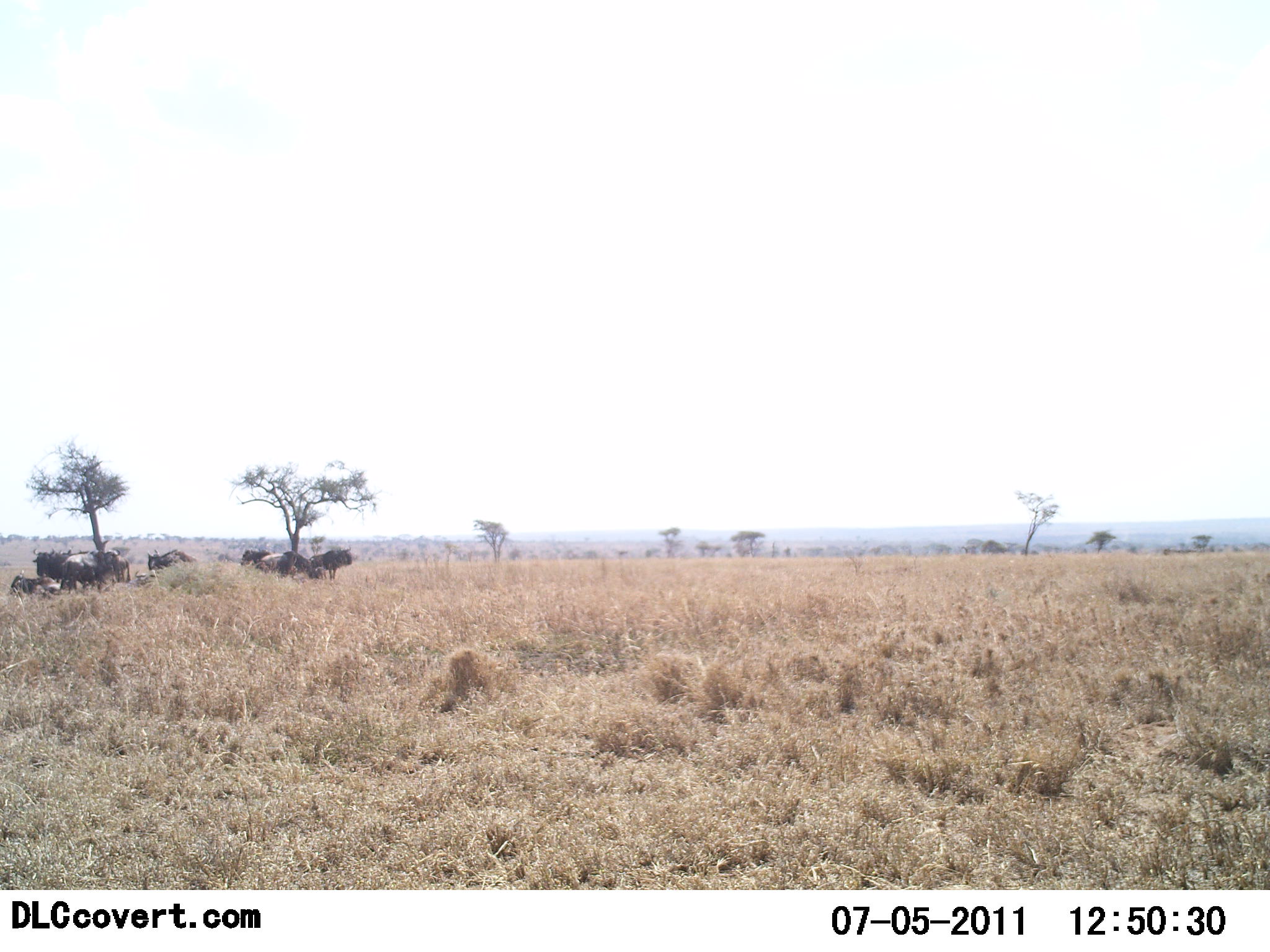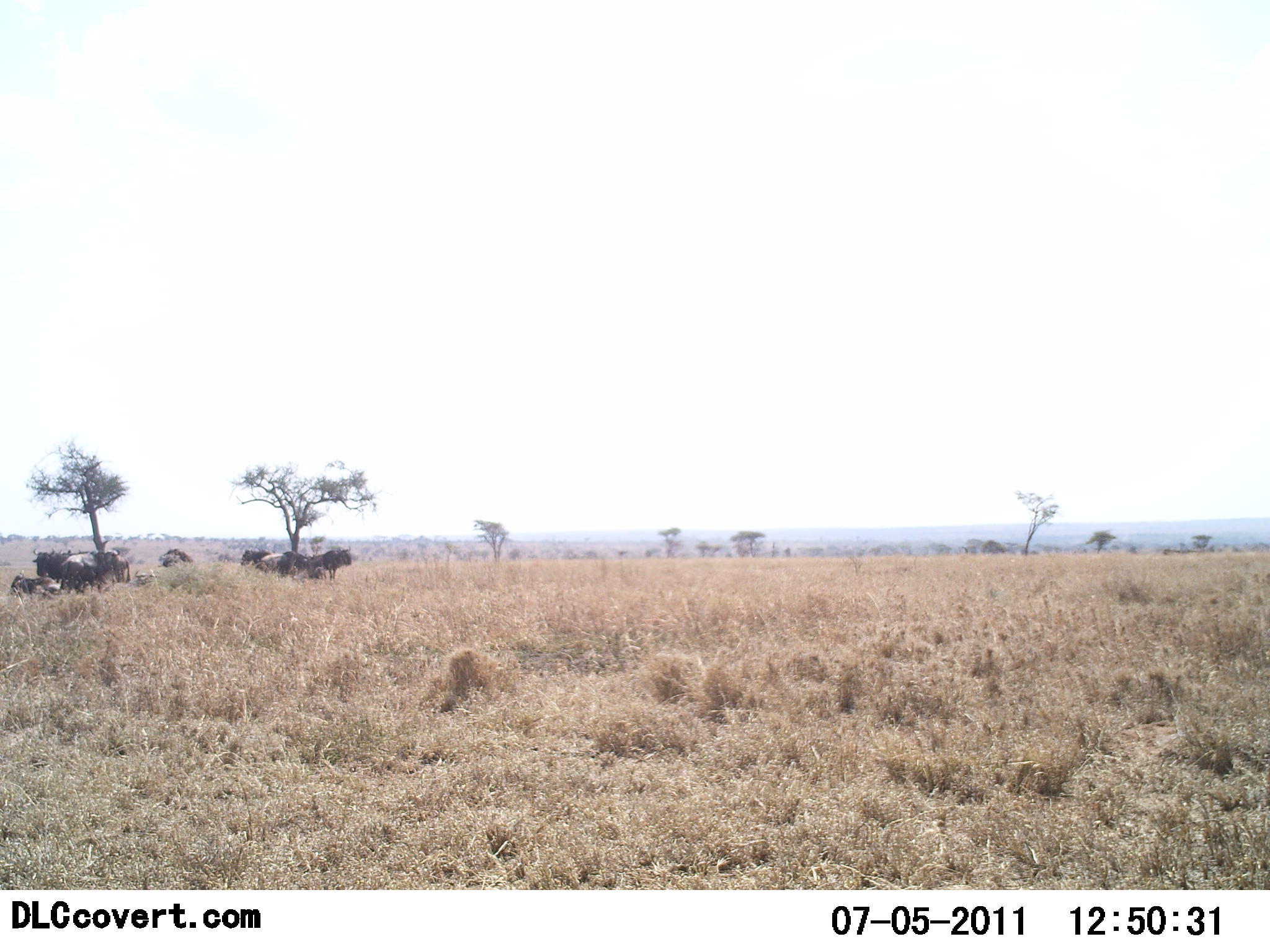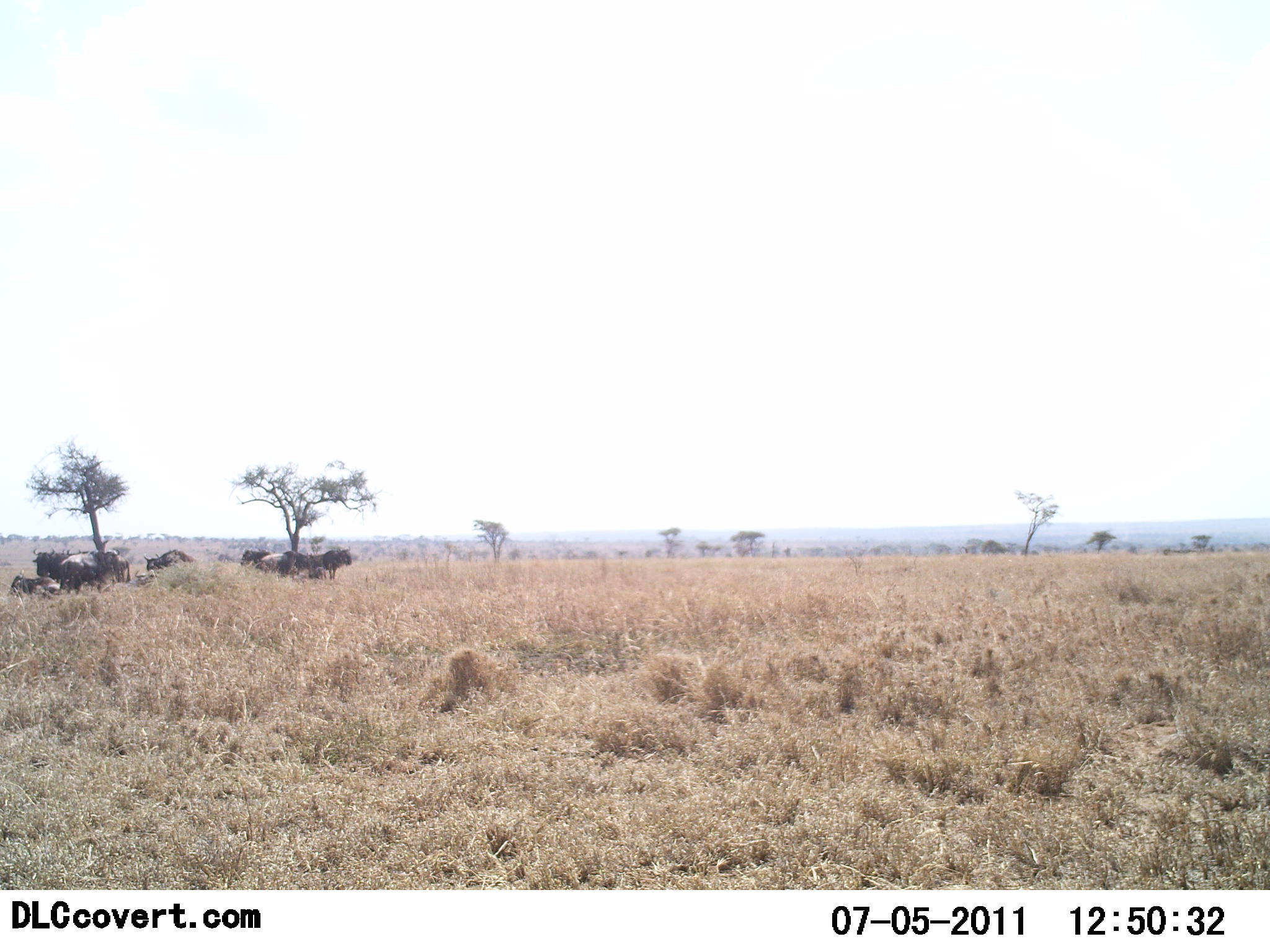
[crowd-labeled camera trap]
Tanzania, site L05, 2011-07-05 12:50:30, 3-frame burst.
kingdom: Animalia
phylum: Chordata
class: Mammalia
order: Artiodactyla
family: Bovidae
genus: Connochaetes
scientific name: Connochaetes taurinus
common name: blue wildebeest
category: wildebeest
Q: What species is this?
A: Wildebeest (blue wildebeest) (Connochaetes taurinus).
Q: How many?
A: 7.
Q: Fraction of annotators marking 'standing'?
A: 60%.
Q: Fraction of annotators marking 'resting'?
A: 90%.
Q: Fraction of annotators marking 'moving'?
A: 10%.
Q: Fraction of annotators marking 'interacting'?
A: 0%.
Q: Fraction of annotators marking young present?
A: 10%.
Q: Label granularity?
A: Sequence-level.